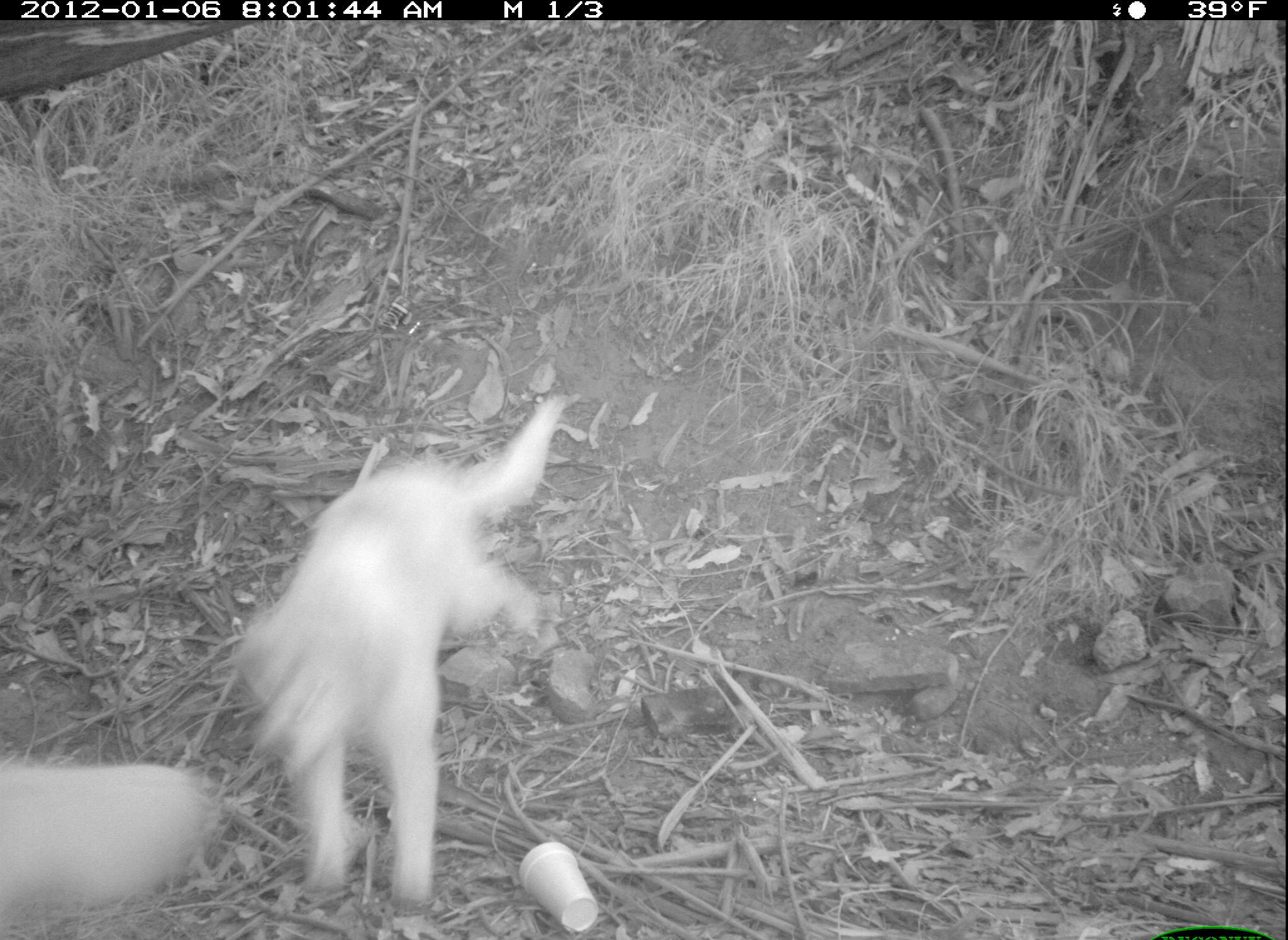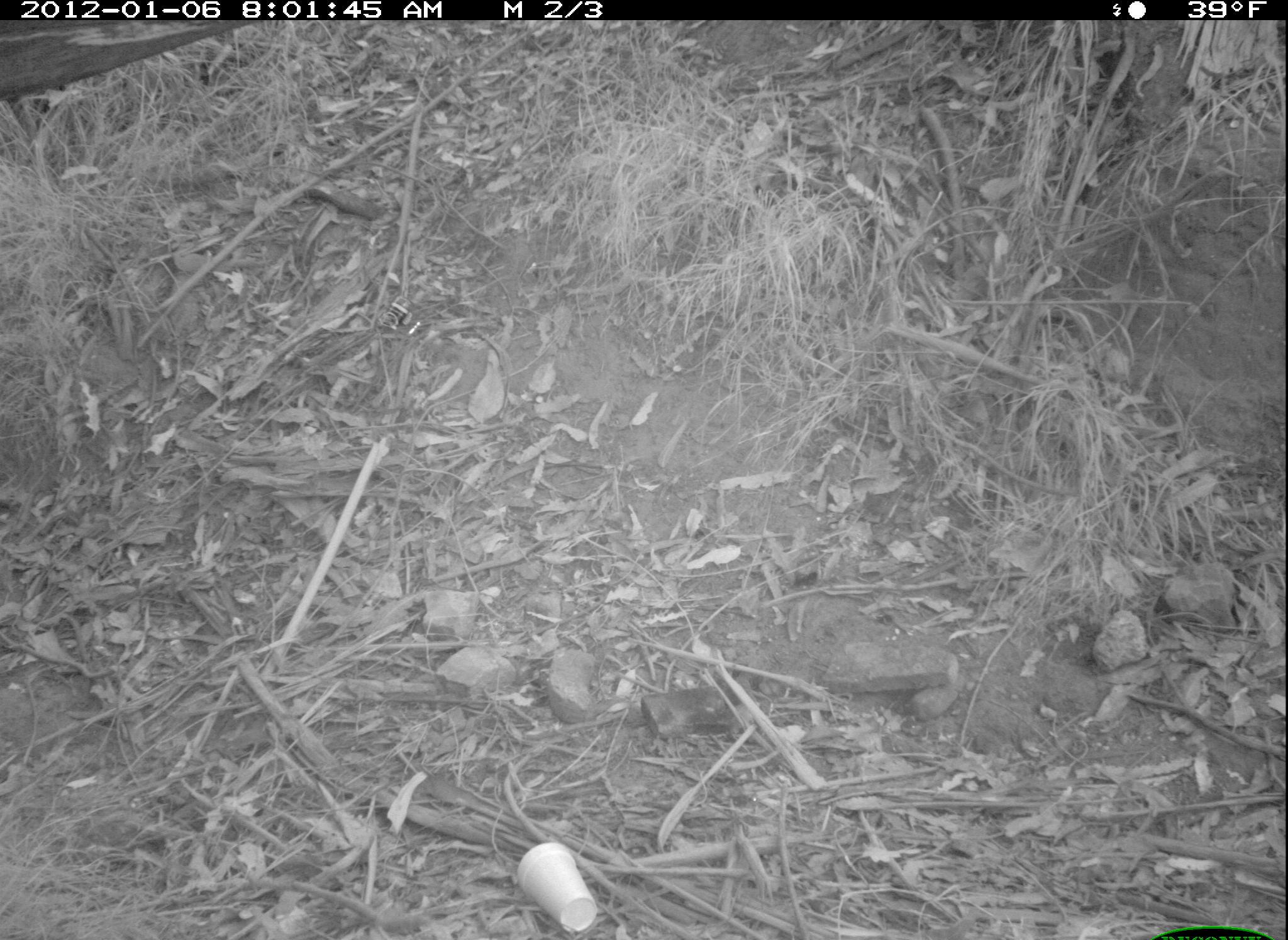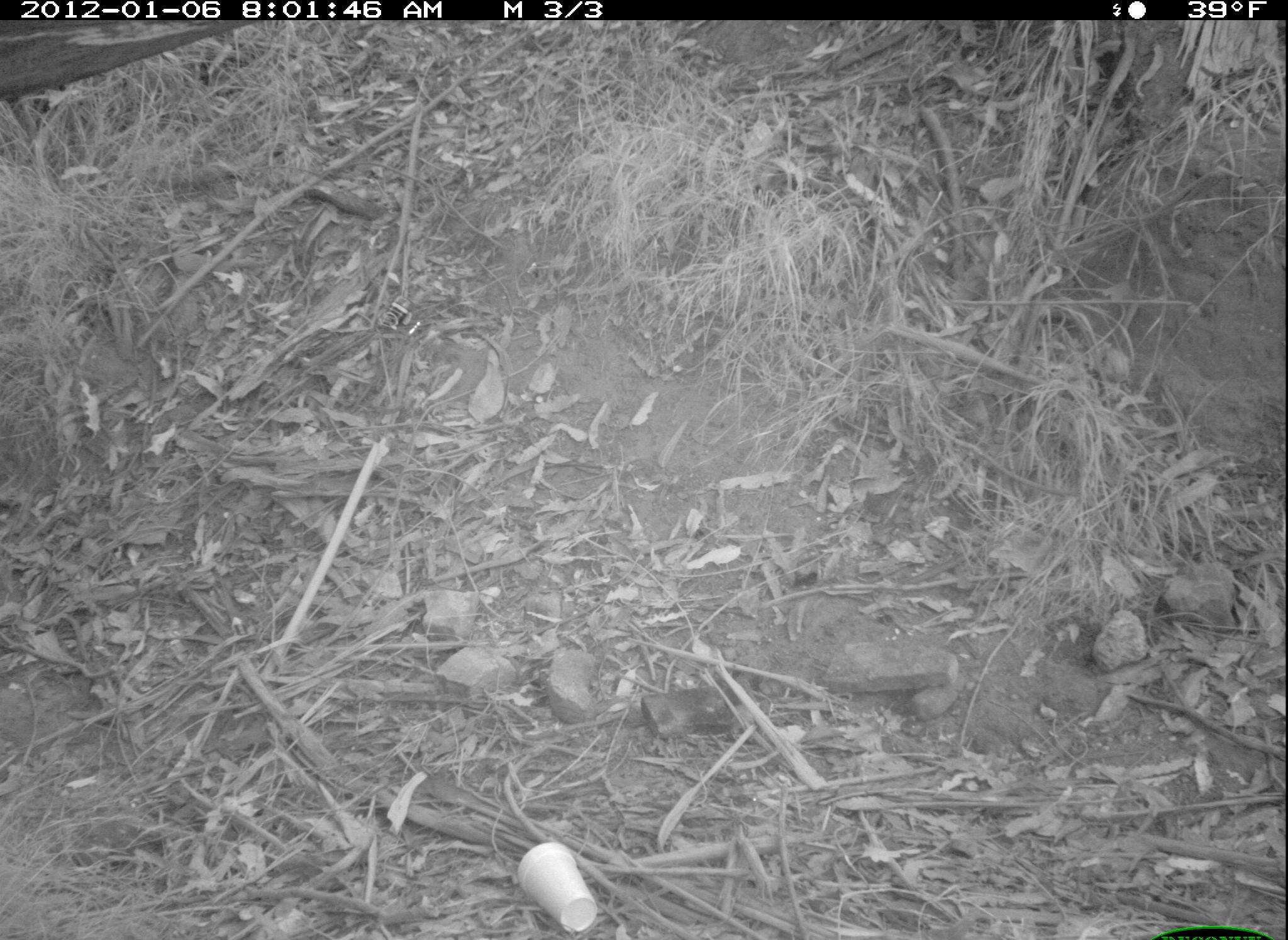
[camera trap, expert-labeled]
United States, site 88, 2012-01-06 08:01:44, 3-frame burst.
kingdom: Animalia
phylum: Chordata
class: Mammalia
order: Carnivora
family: Canidae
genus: Canis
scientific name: Canis familiaris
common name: domestic dog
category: dog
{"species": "dog (domestic dog) (Canis familiaris)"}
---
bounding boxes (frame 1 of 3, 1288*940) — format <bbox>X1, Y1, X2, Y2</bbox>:
dog: <bbox>232, 388, 583, 918</bbox>